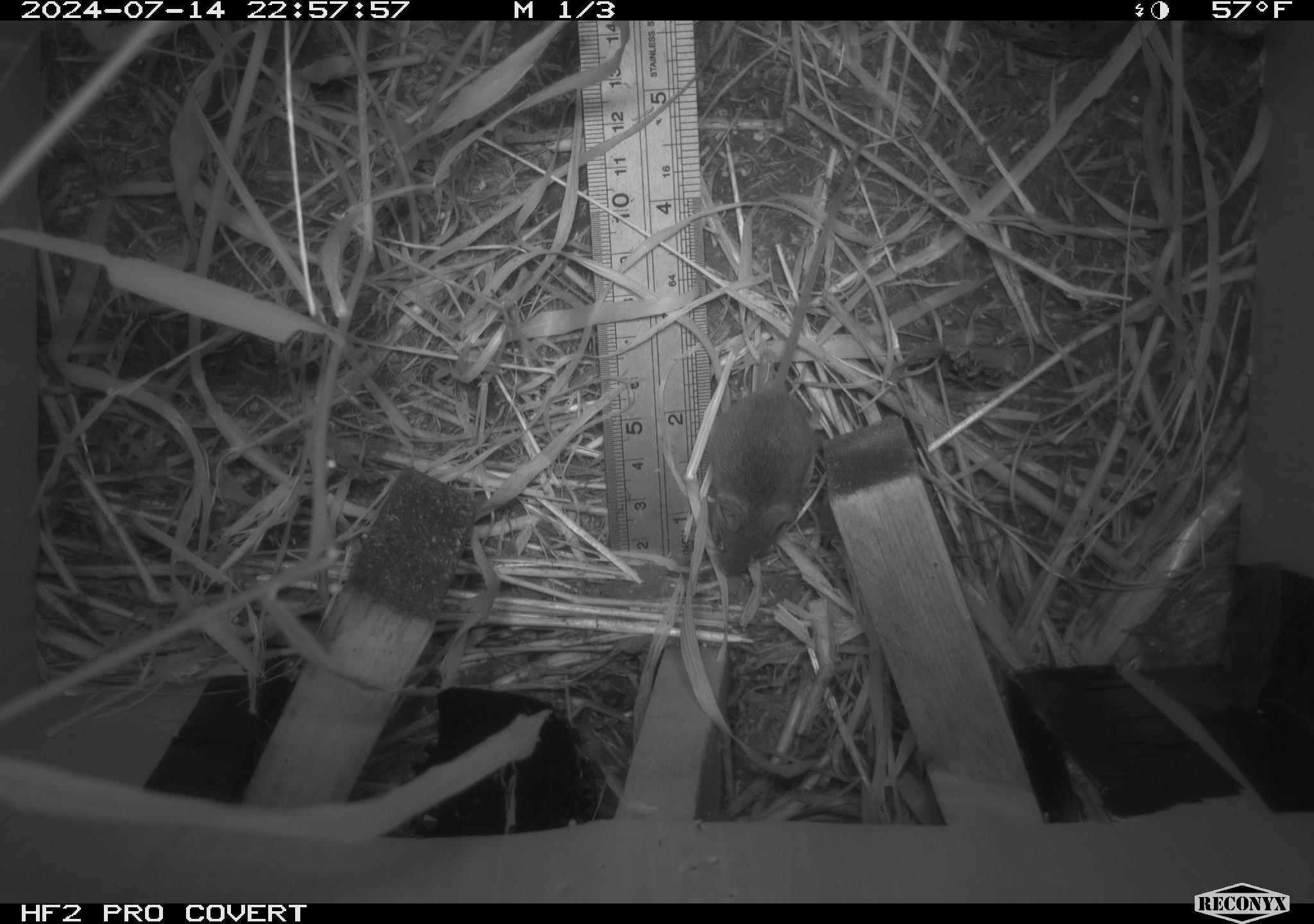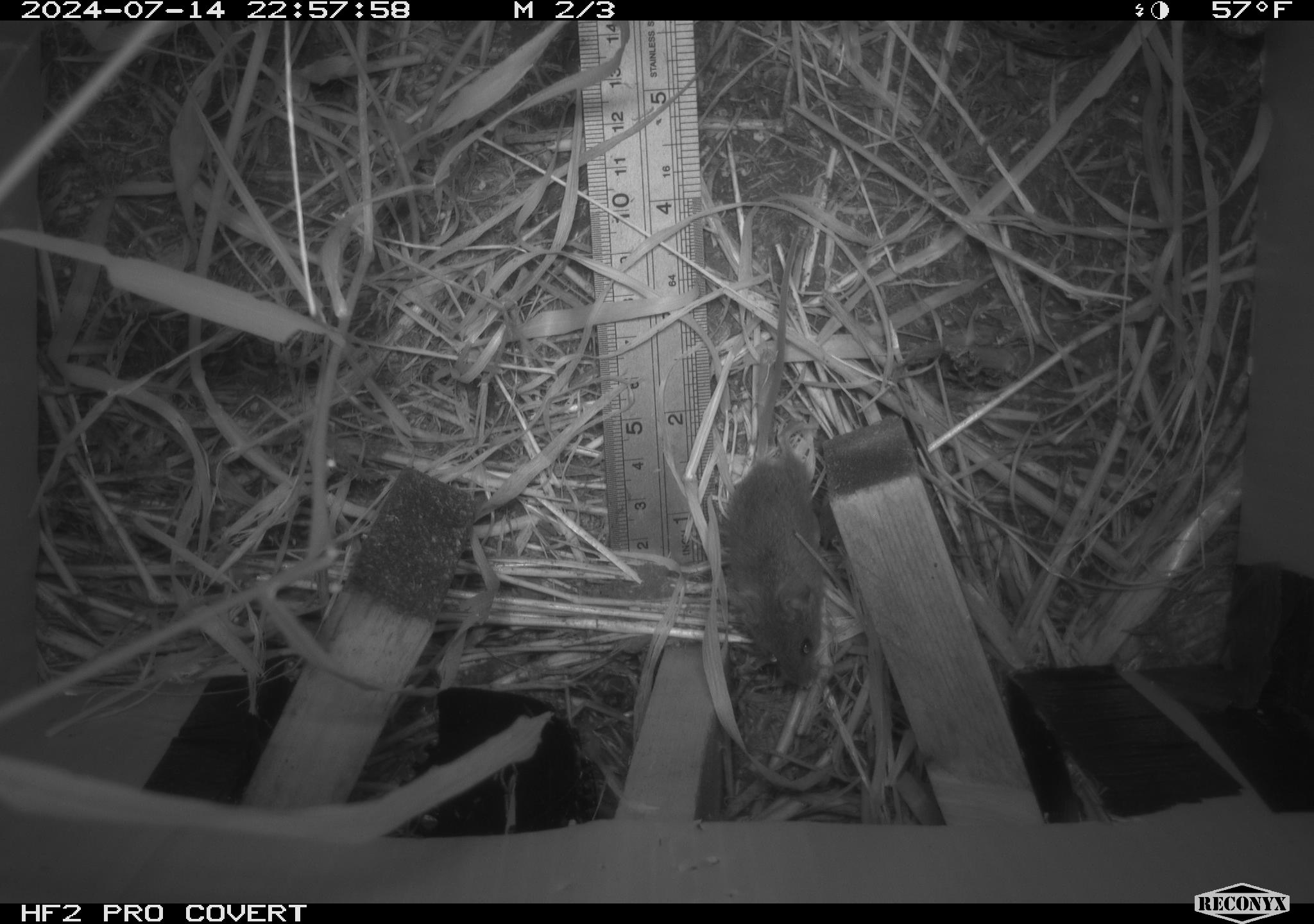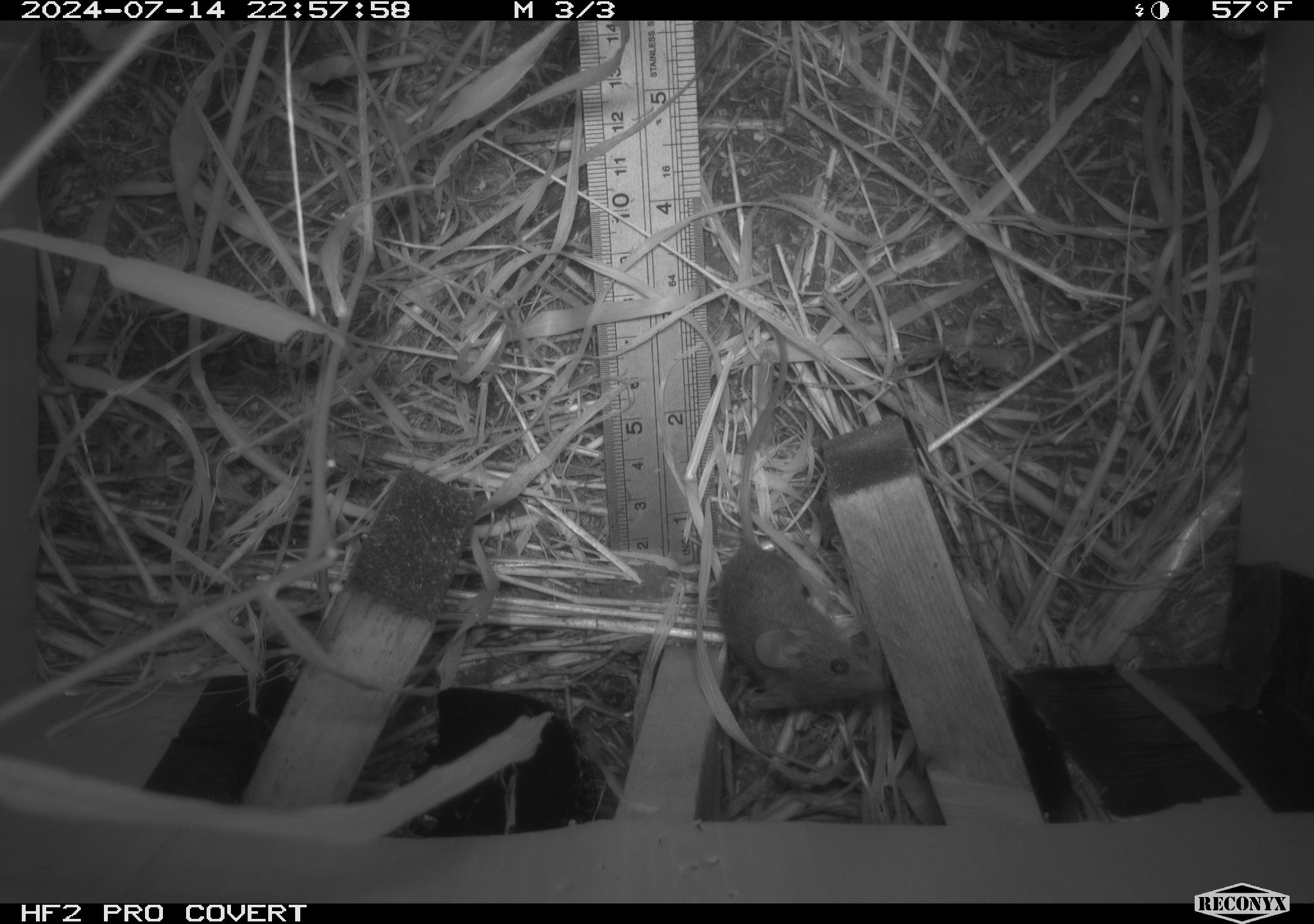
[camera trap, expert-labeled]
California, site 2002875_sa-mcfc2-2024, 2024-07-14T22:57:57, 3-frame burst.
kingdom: Animalia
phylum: Chordata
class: Mammalia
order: Rodentia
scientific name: Rodentia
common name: mouse species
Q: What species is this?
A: Mouse species (Rodentia).